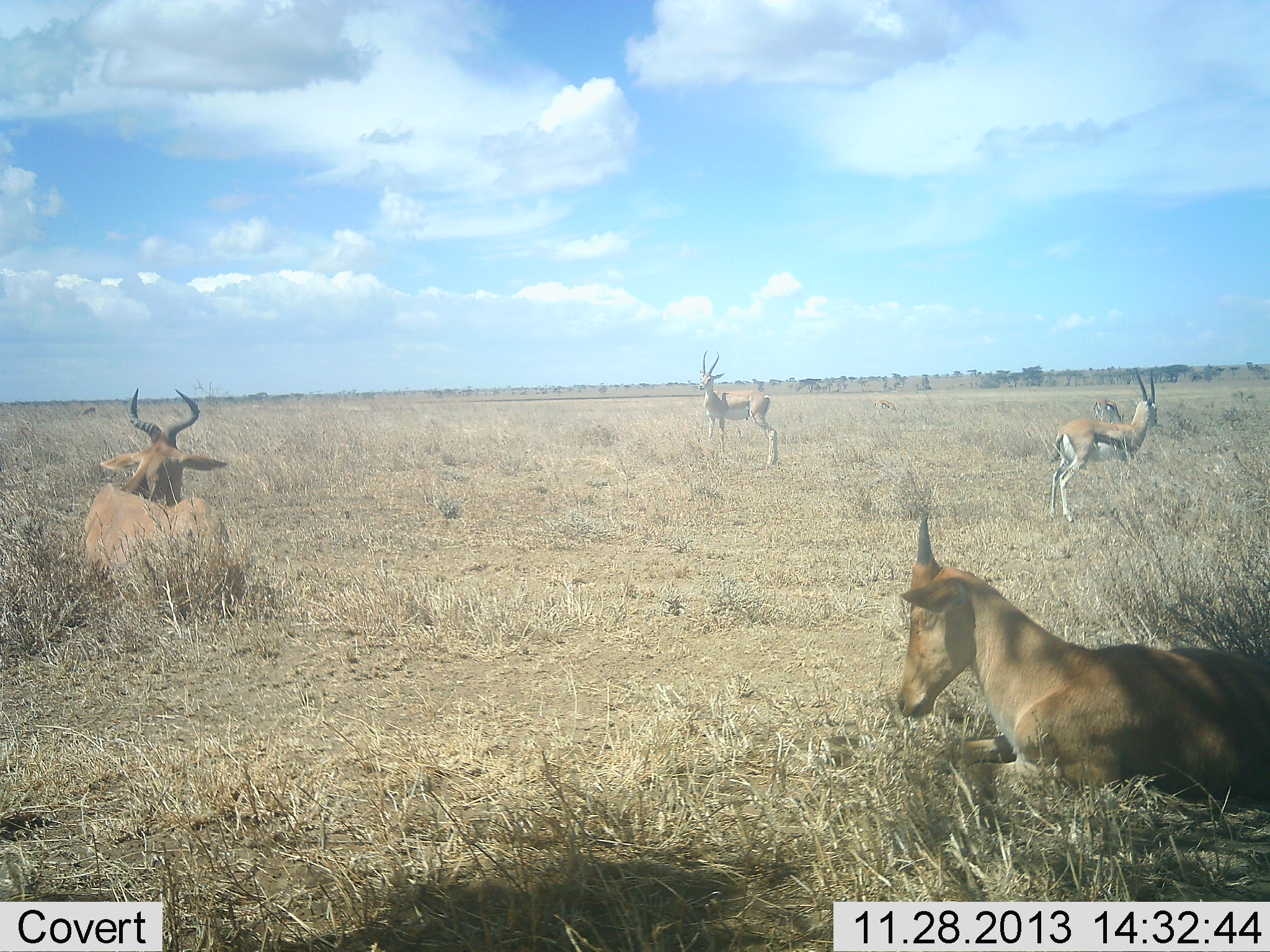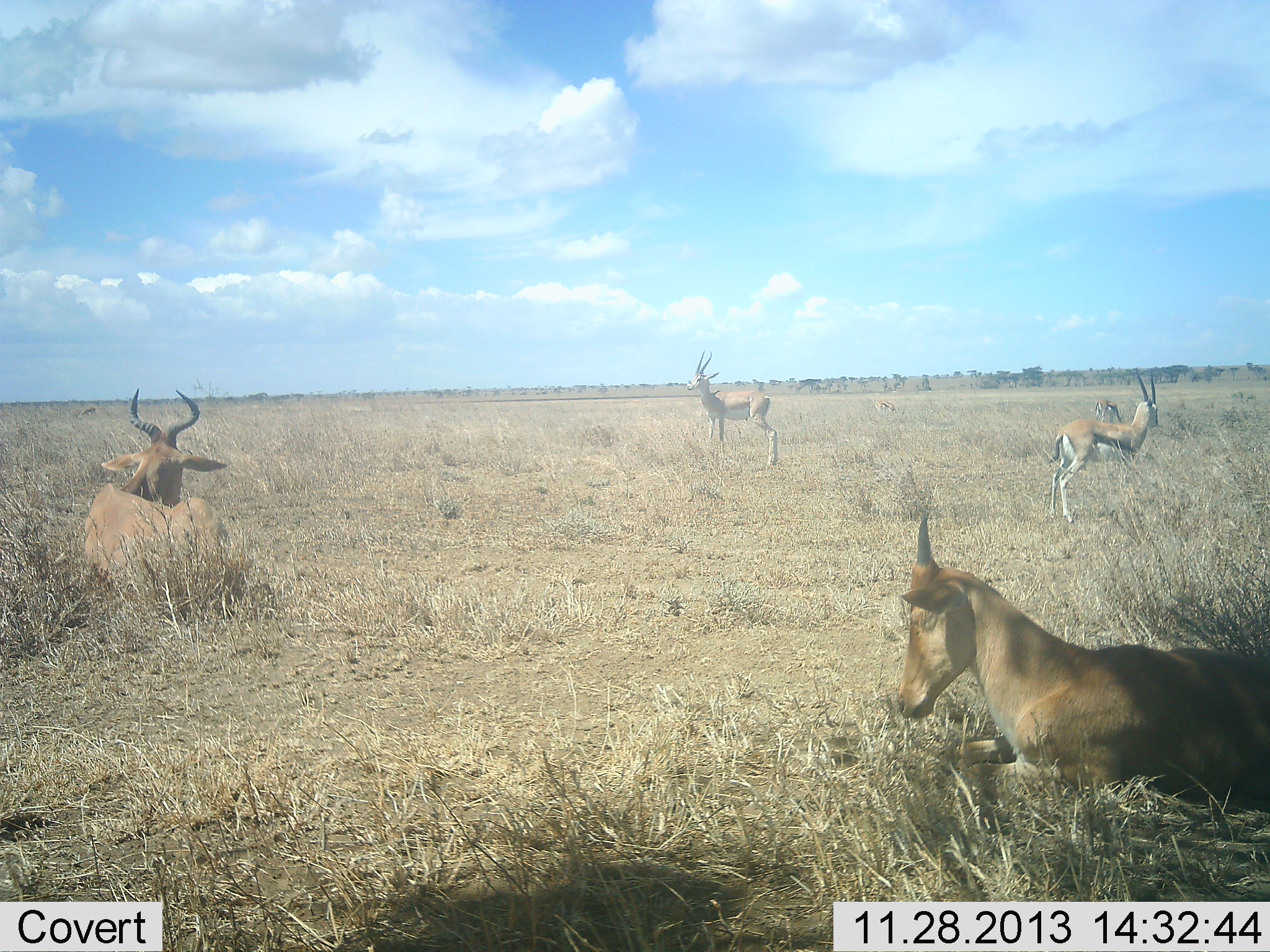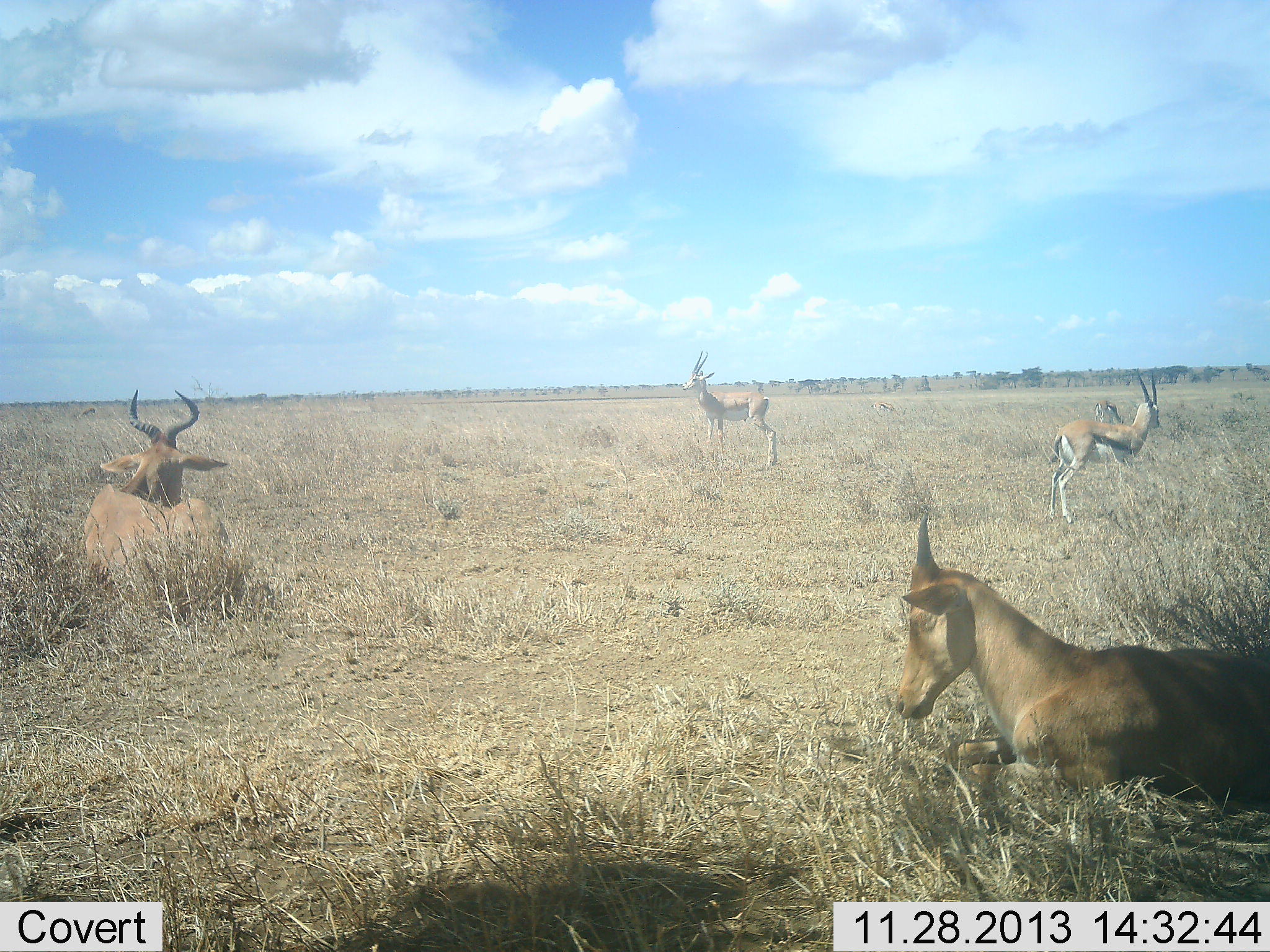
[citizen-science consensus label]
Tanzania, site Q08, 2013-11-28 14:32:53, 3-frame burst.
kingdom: Animalia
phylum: Chordata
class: Mammalia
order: Artiodactyla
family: Bovidae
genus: Eudorcas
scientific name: Eudorcas thomsonii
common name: thomson's gazelle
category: gazellethomsons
Gazellethomsons (thomson's gazelle) (Eudorcas thomsonii), count 2. Behavior (volunteer vote fractions): standing 100%, resting 10%, moving 0%, interacting 0%. Young present (vote fraction): 0%. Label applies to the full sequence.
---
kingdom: Animalia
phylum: Chordata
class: Mammalia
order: Artiodactyla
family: Bovidae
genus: Alcelaphus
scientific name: Alcelaphus buselaphus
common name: hartebeest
Hartebeest (Alcelaphus buselaphus), count 2. Behavior (volunteer vote fractions): standing 6%, resting 100%, moving 0%, interacting 0%. Young present (vote fraction): 6%. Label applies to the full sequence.